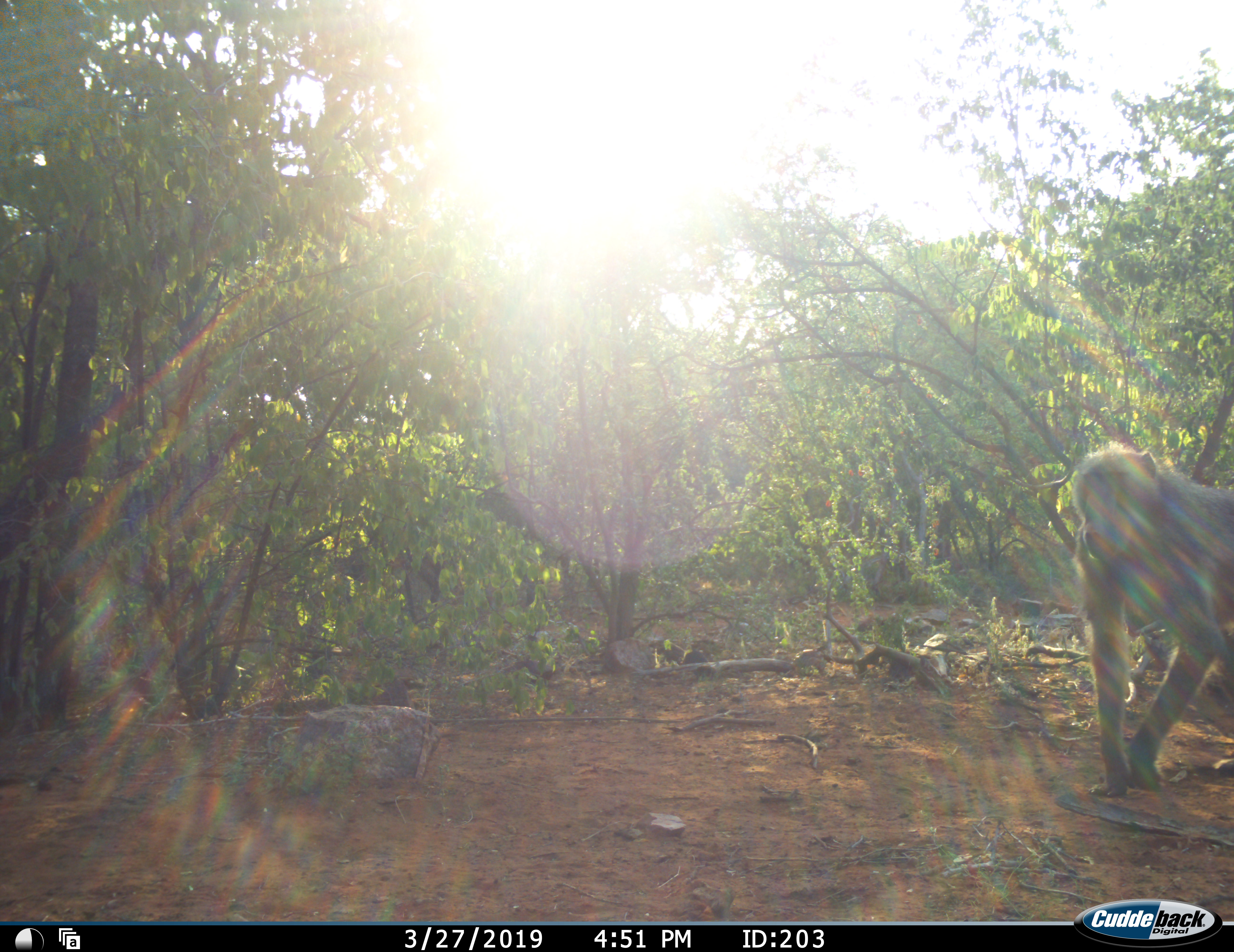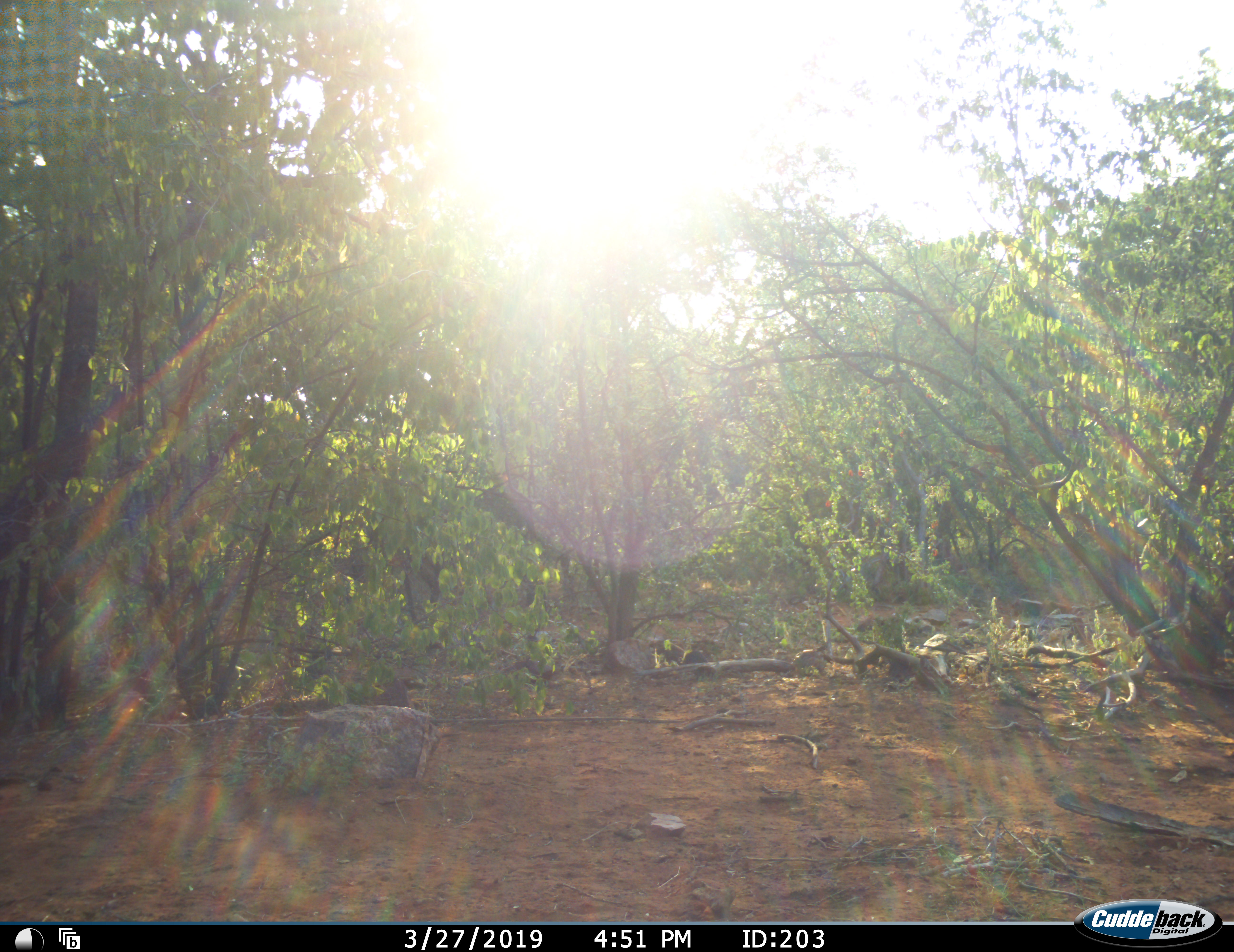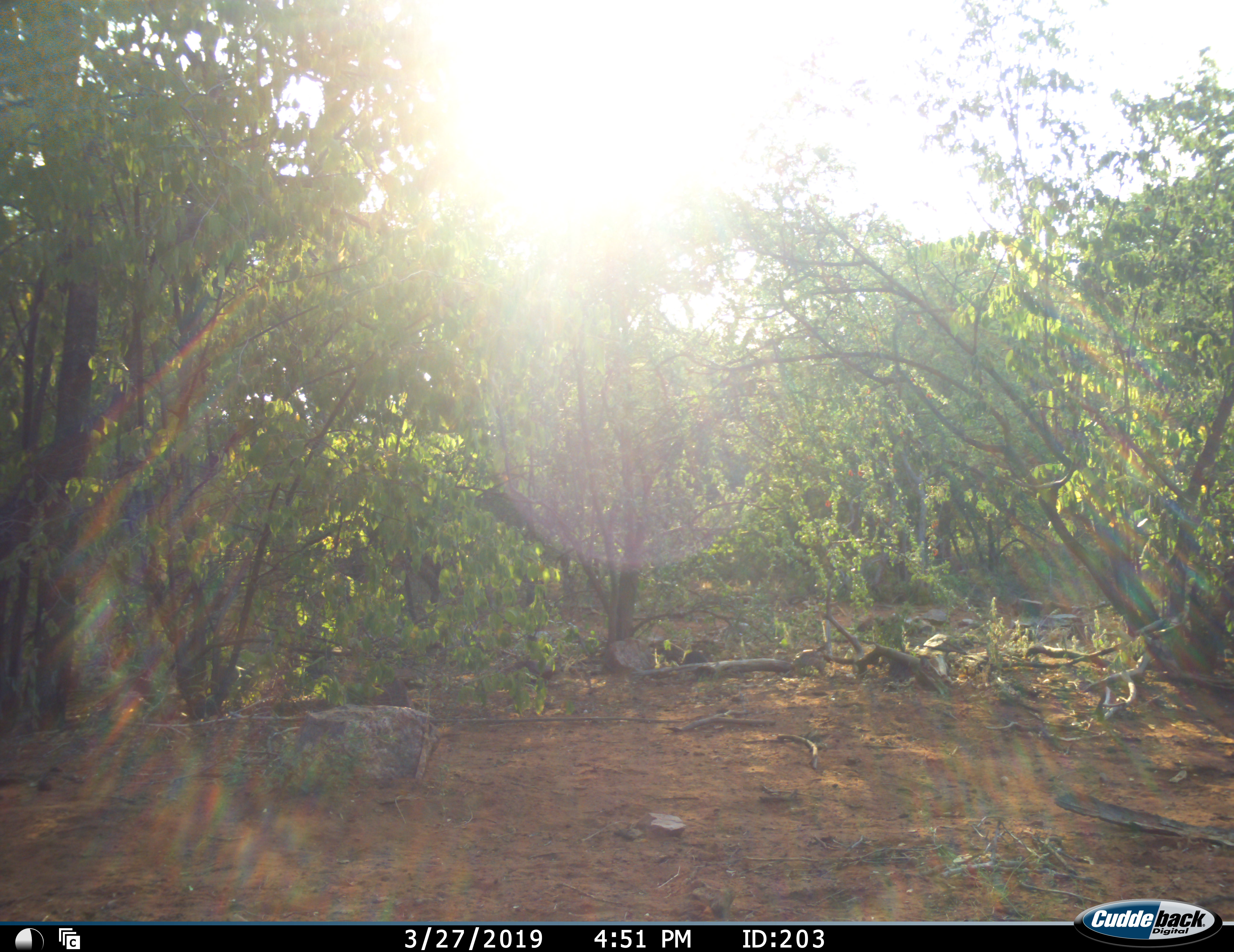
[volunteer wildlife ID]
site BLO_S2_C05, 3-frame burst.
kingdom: Animalia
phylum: Chordata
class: Mammalia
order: Primates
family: Cercopithecidae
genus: Papio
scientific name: Papio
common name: baboon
Baboon (Papio), count 1. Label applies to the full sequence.